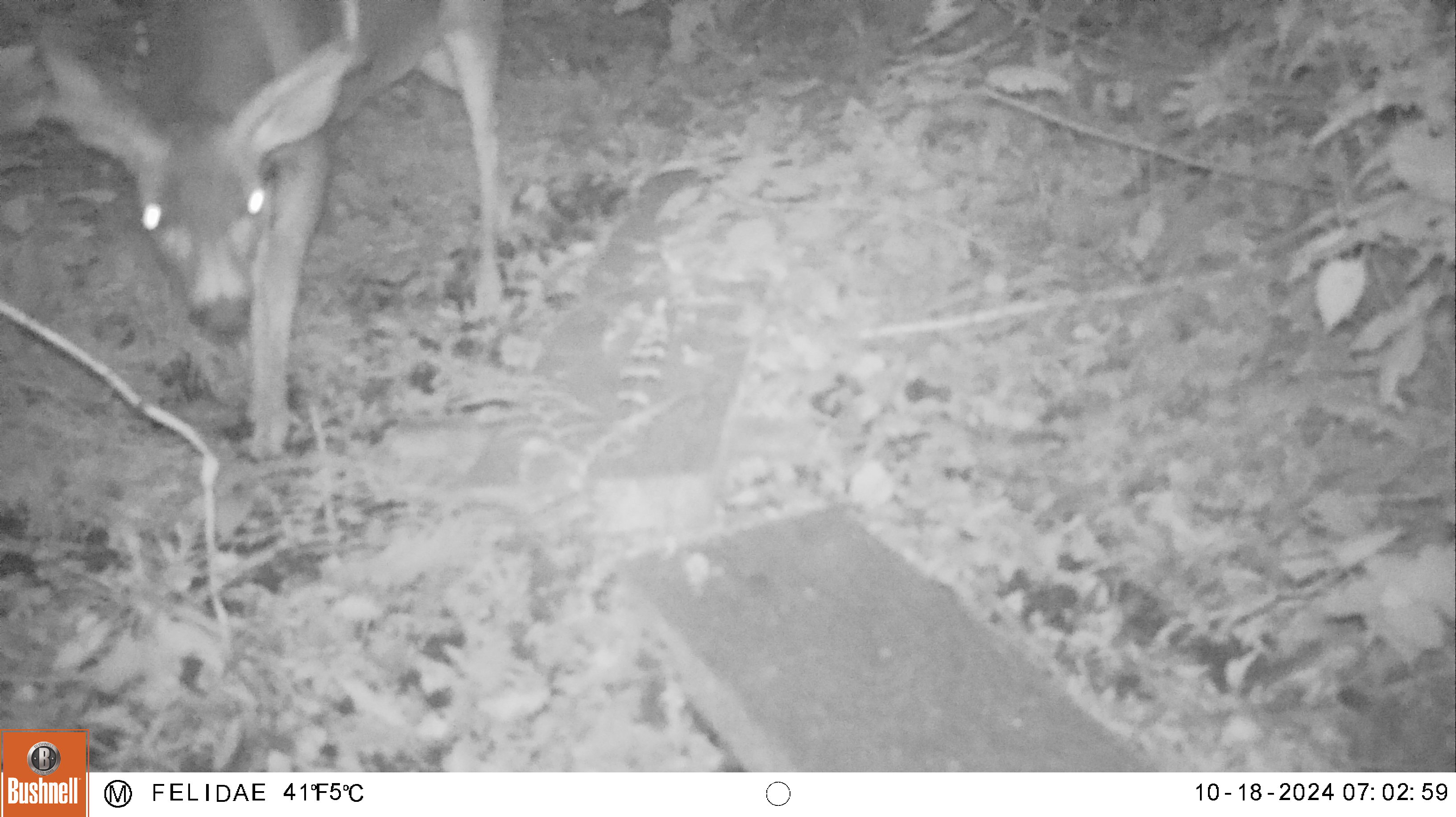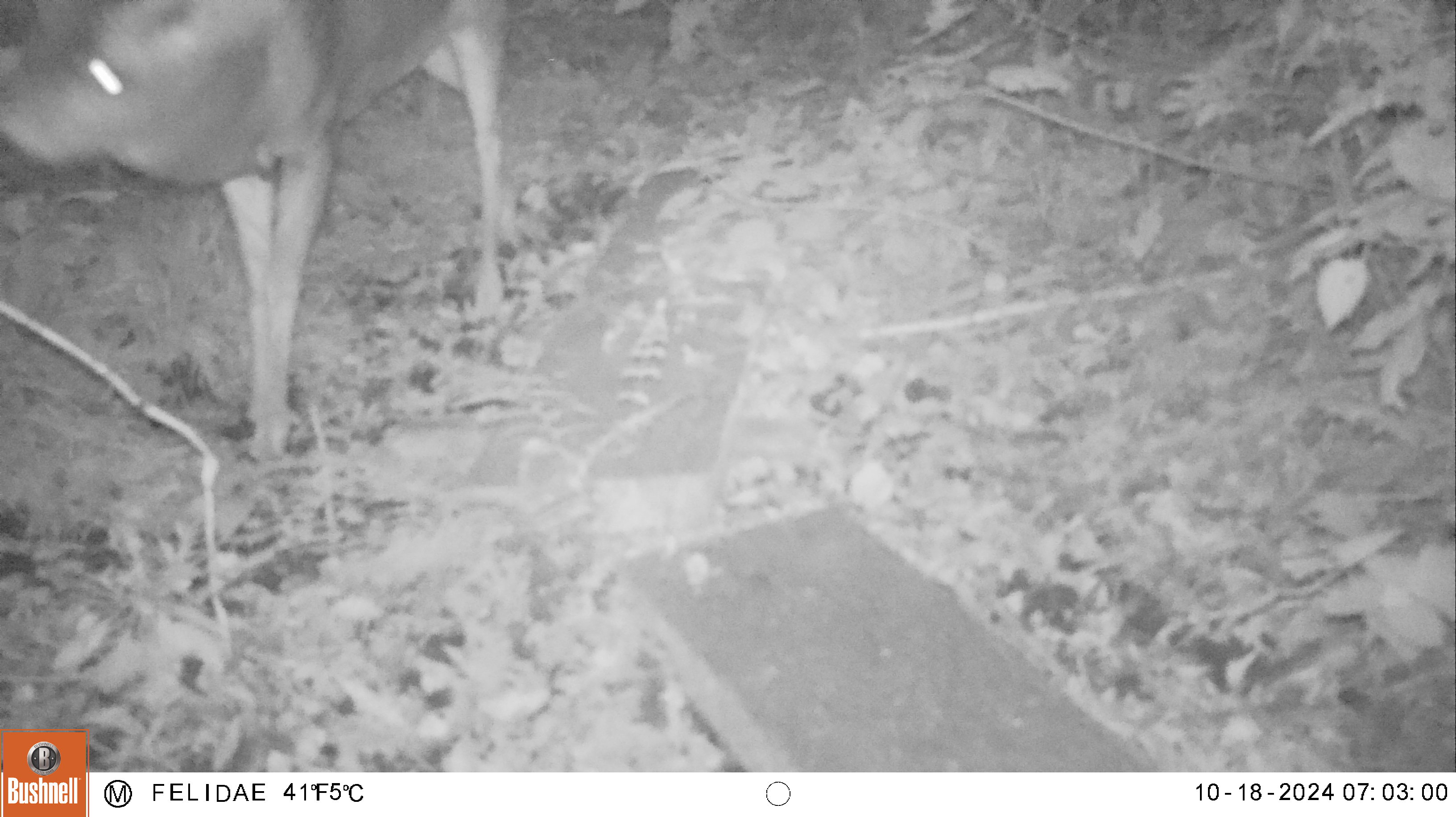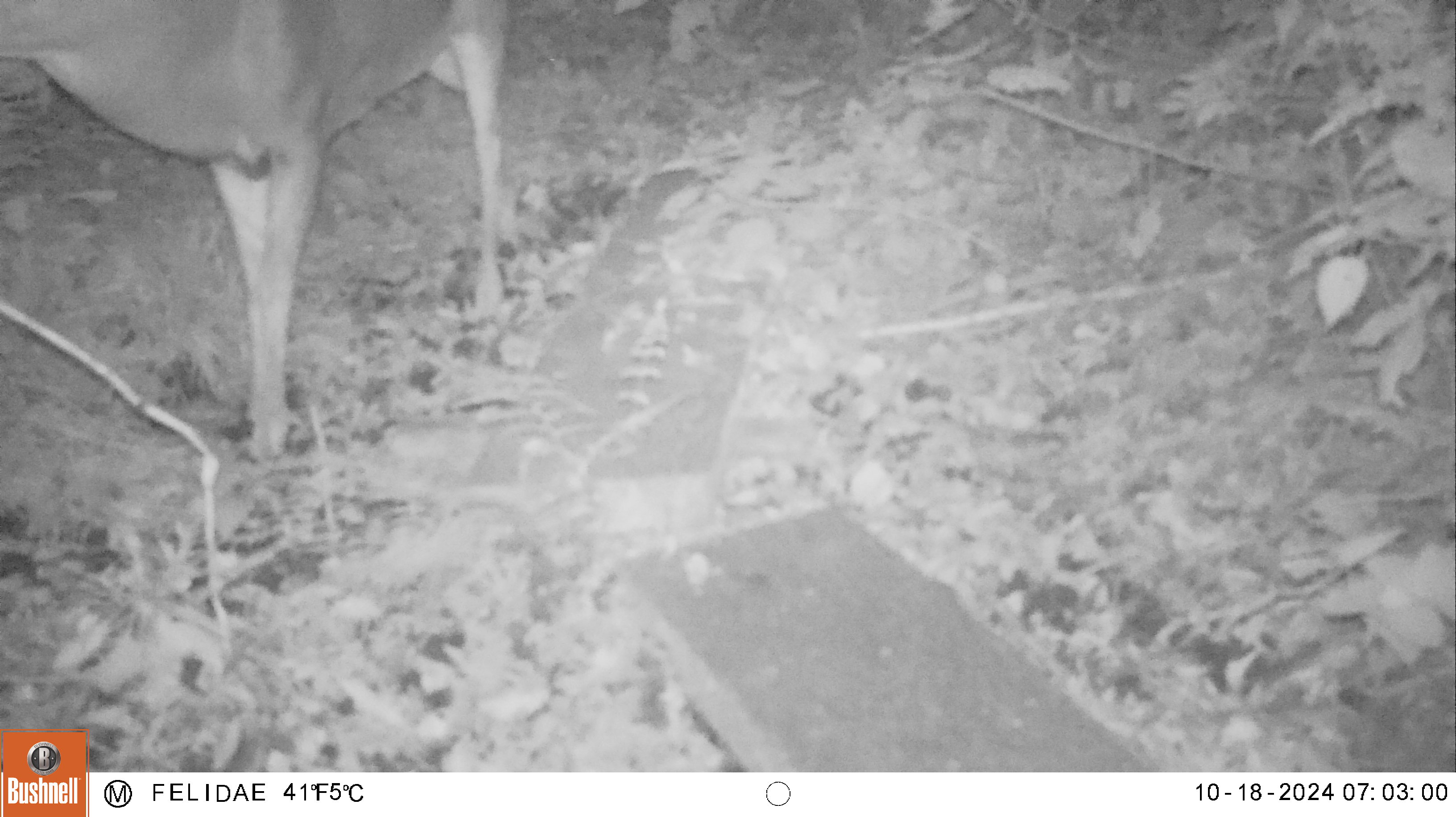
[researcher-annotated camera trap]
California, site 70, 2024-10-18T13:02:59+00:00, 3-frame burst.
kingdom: Animalia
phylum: Chordata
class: Mammalia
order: Artiodactyla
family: Cervidae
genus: Odocoileus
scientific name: Odocoileus hemionus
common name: mule deer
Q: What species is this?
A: Mule deer (Odocoileus hemionus).